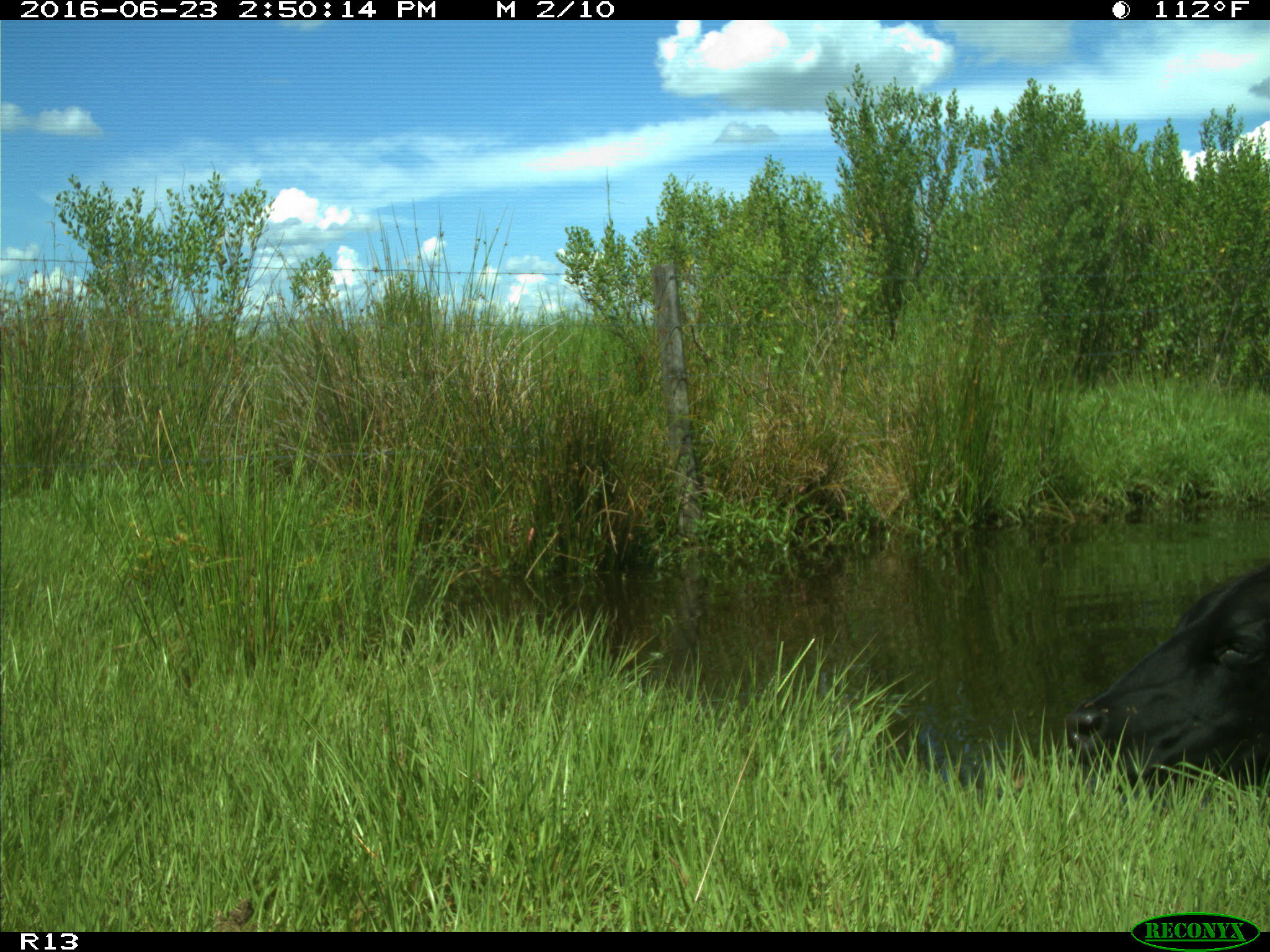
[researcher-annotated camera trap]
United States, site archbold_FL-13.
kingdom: Animalia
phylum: Chordata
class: Mammalia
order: Artiodactyla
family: Bovidae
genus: Bos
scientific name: Bos taurus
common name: domestic cow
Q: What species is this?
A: Bos taurus (domestic cow).